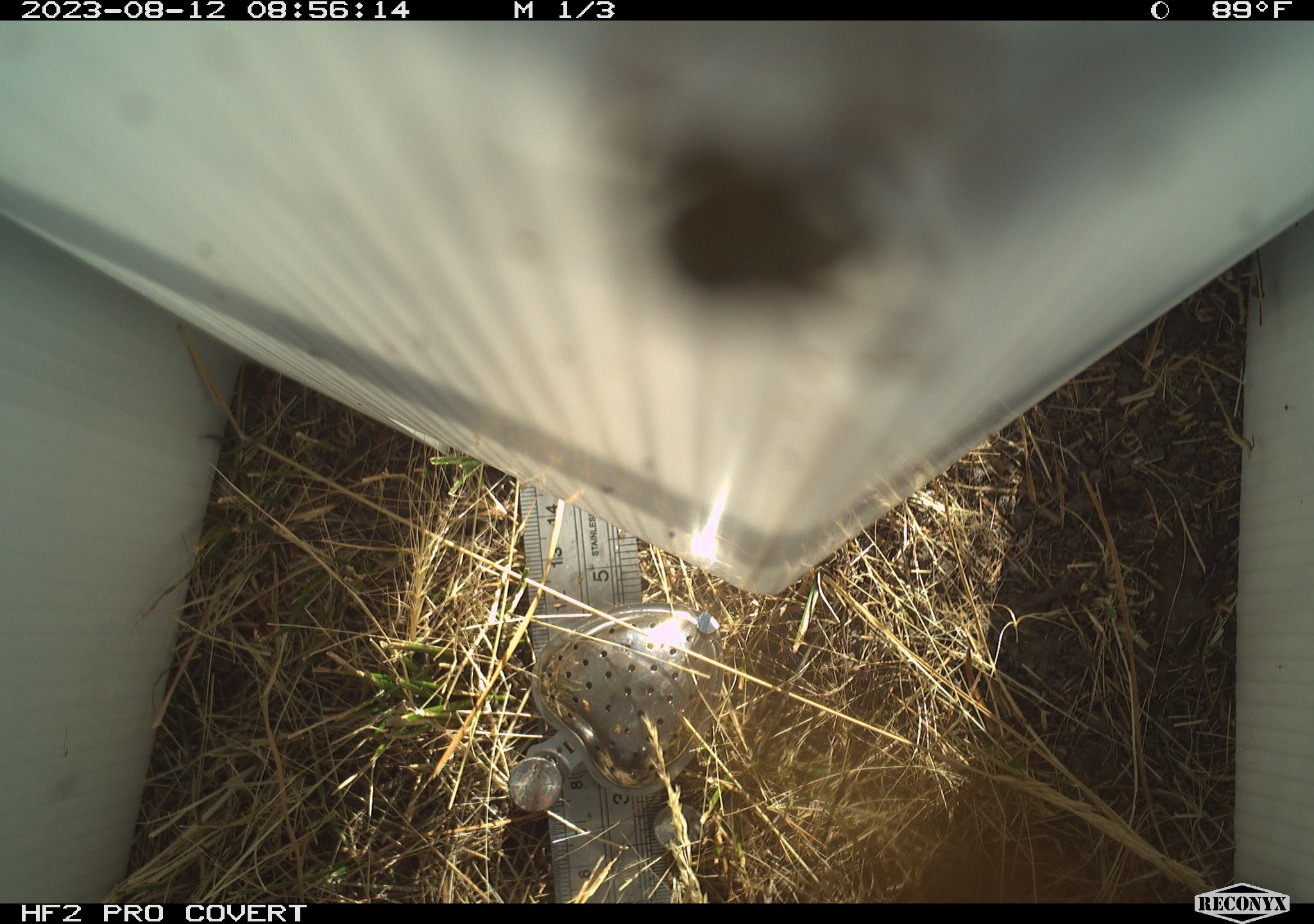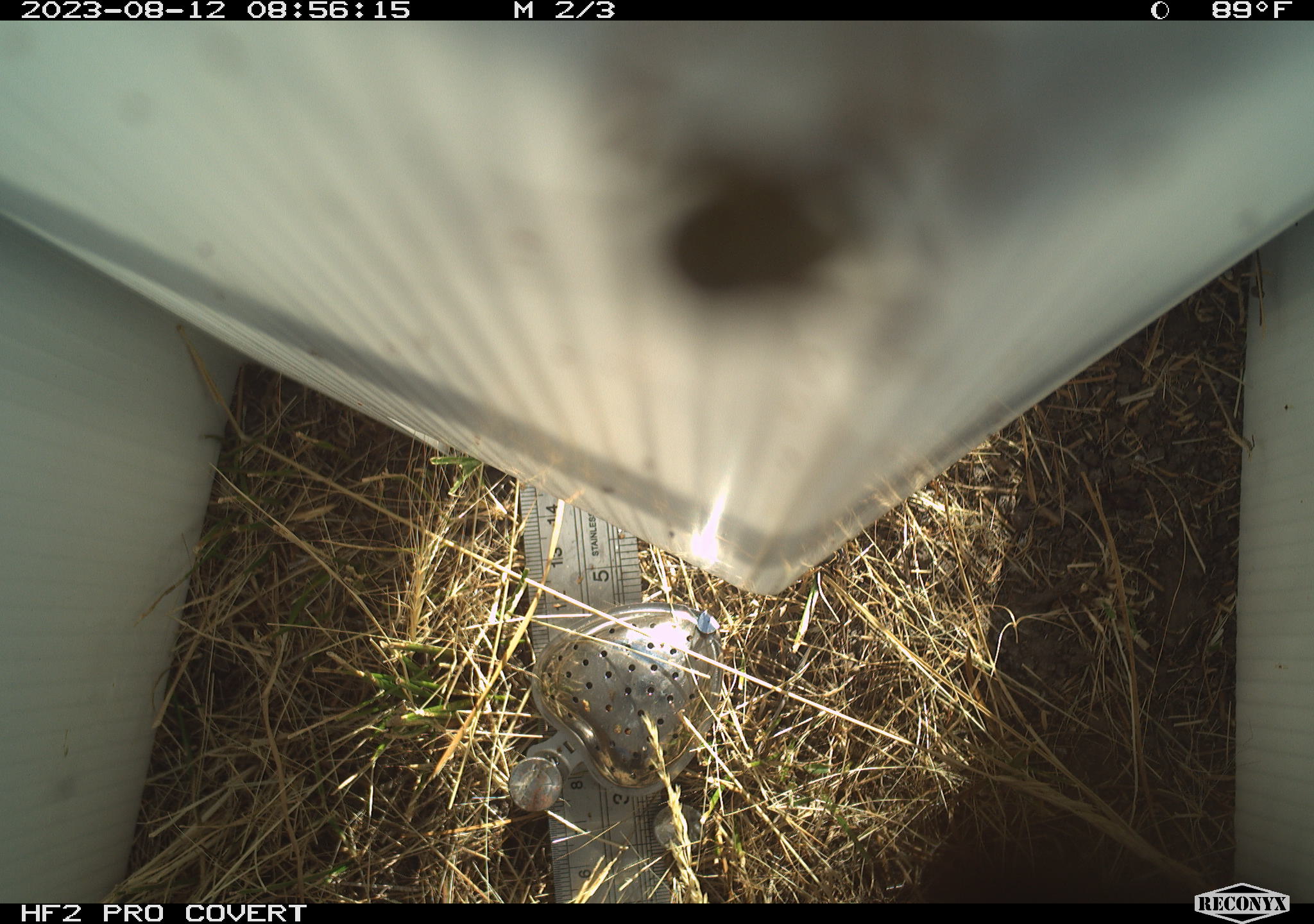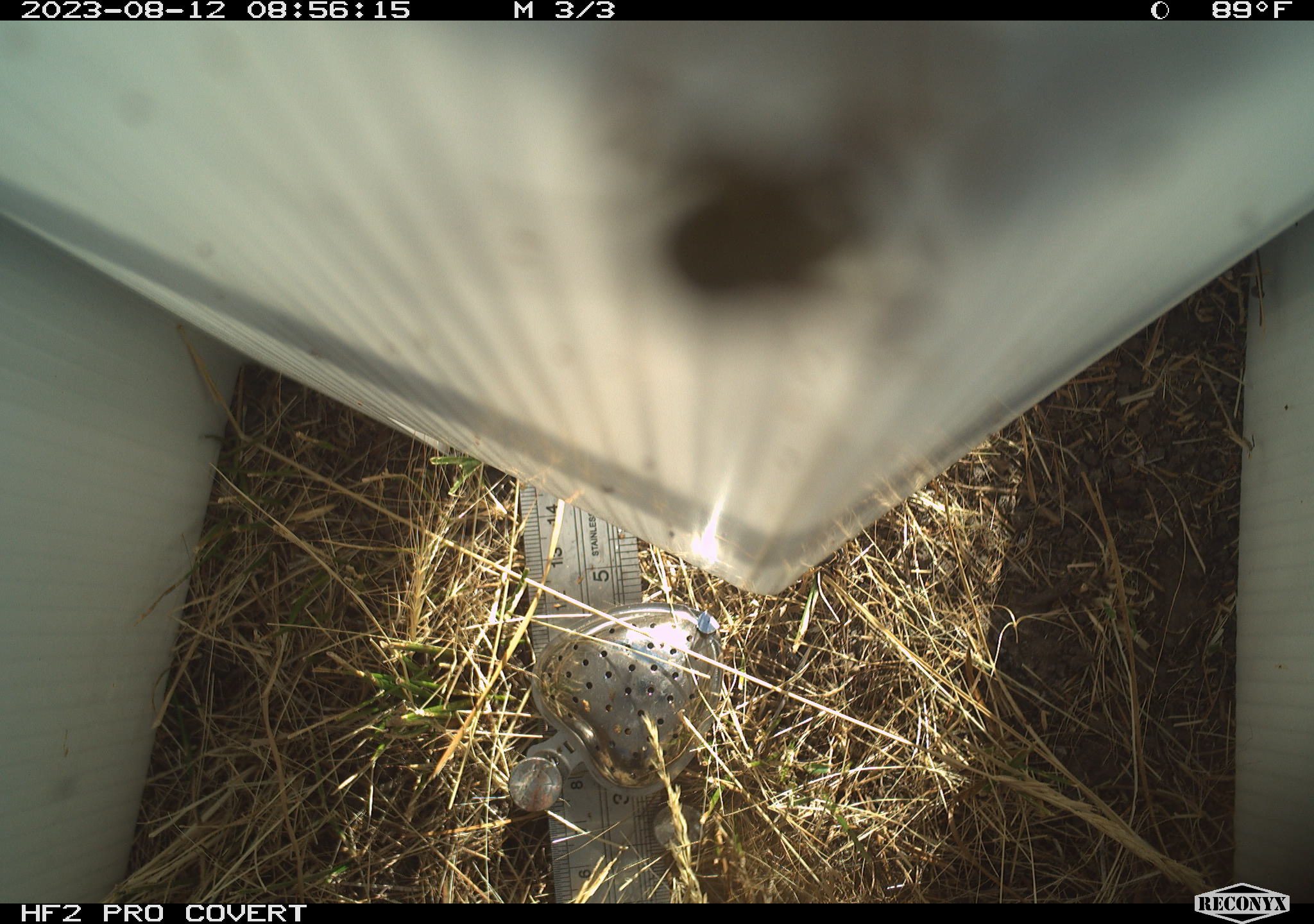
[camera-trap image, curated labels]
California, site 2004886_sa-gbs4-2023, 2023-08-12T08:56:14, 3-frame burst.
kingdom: Animalia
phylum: Arthropoda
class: Insecta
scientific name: Insecta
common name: insect